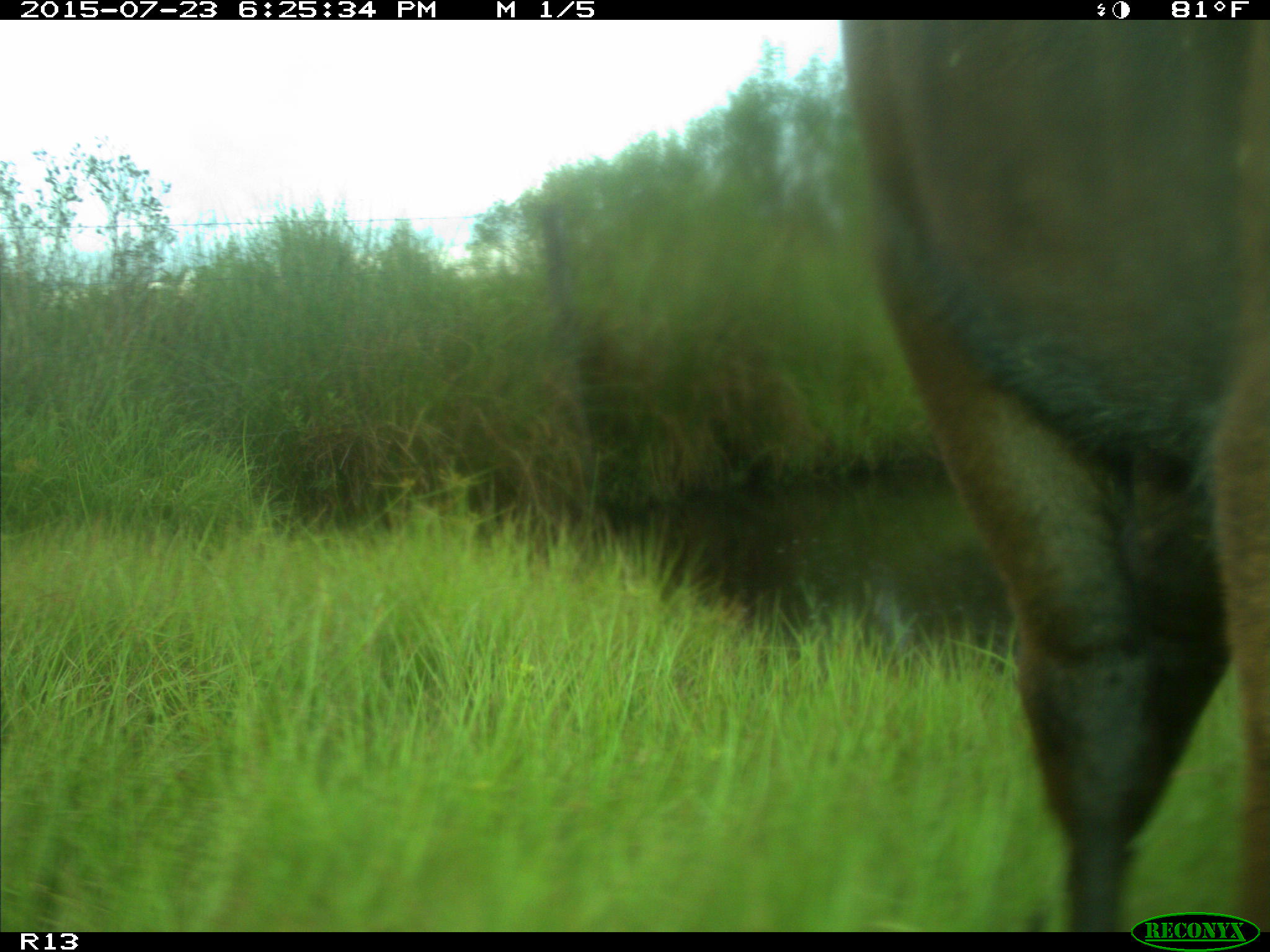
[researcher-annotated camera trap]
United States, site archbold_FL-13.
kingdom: Animalia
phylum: Chordata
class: Mammalia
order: Artiodactyla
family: Bovidae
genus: Bos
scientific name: Bos taurus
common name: domestic cow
Bos taurus (domestic cow).